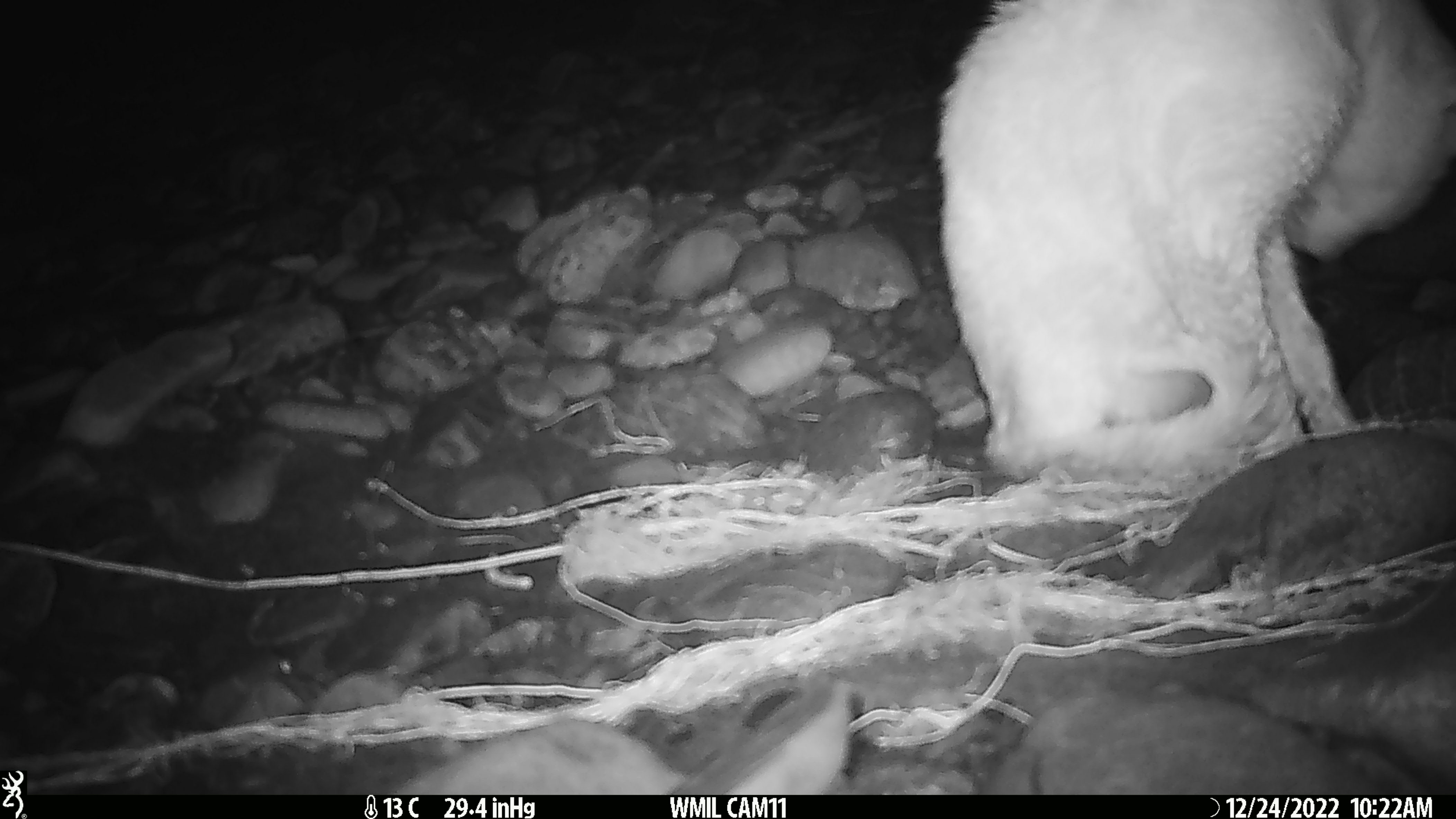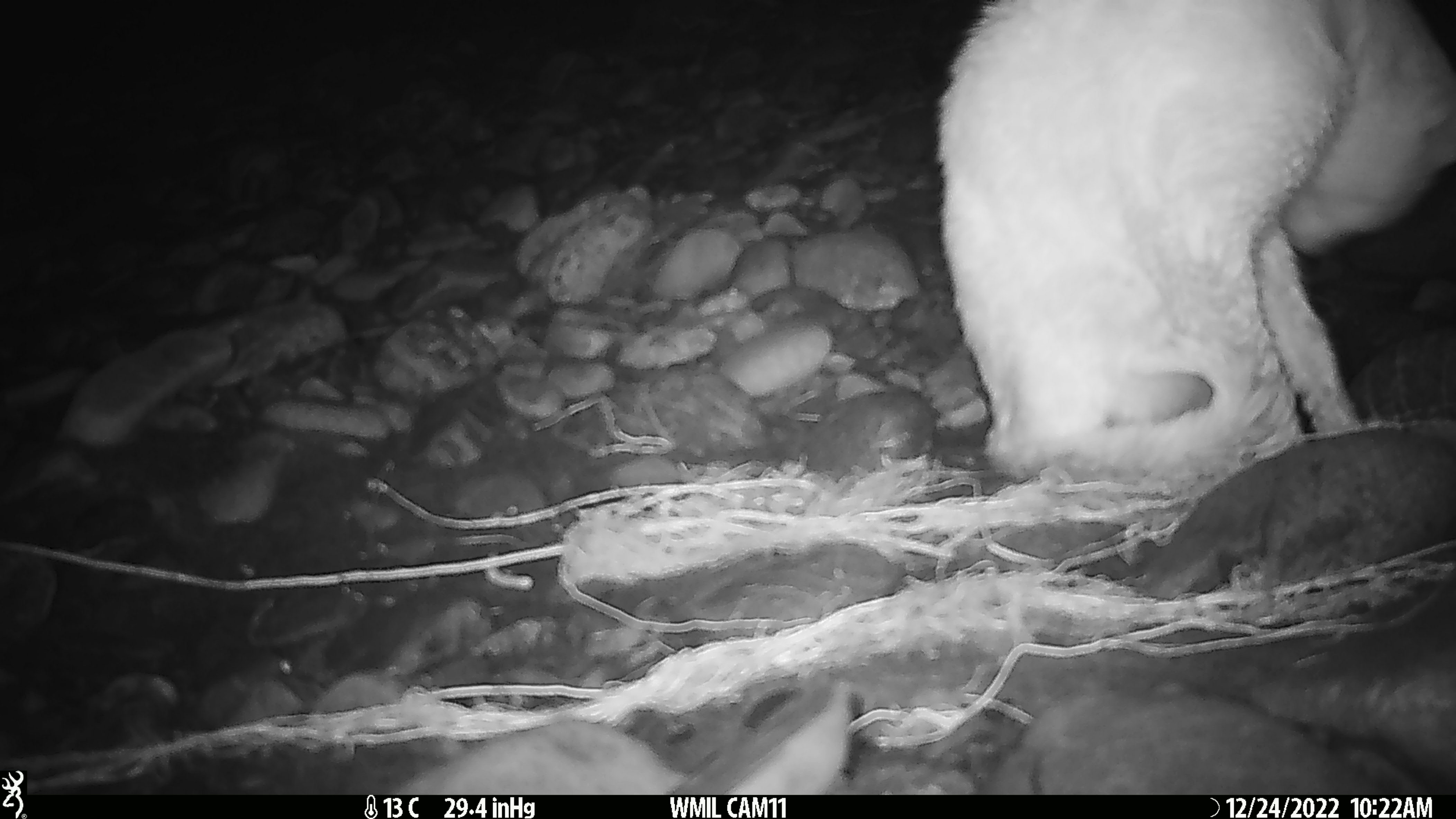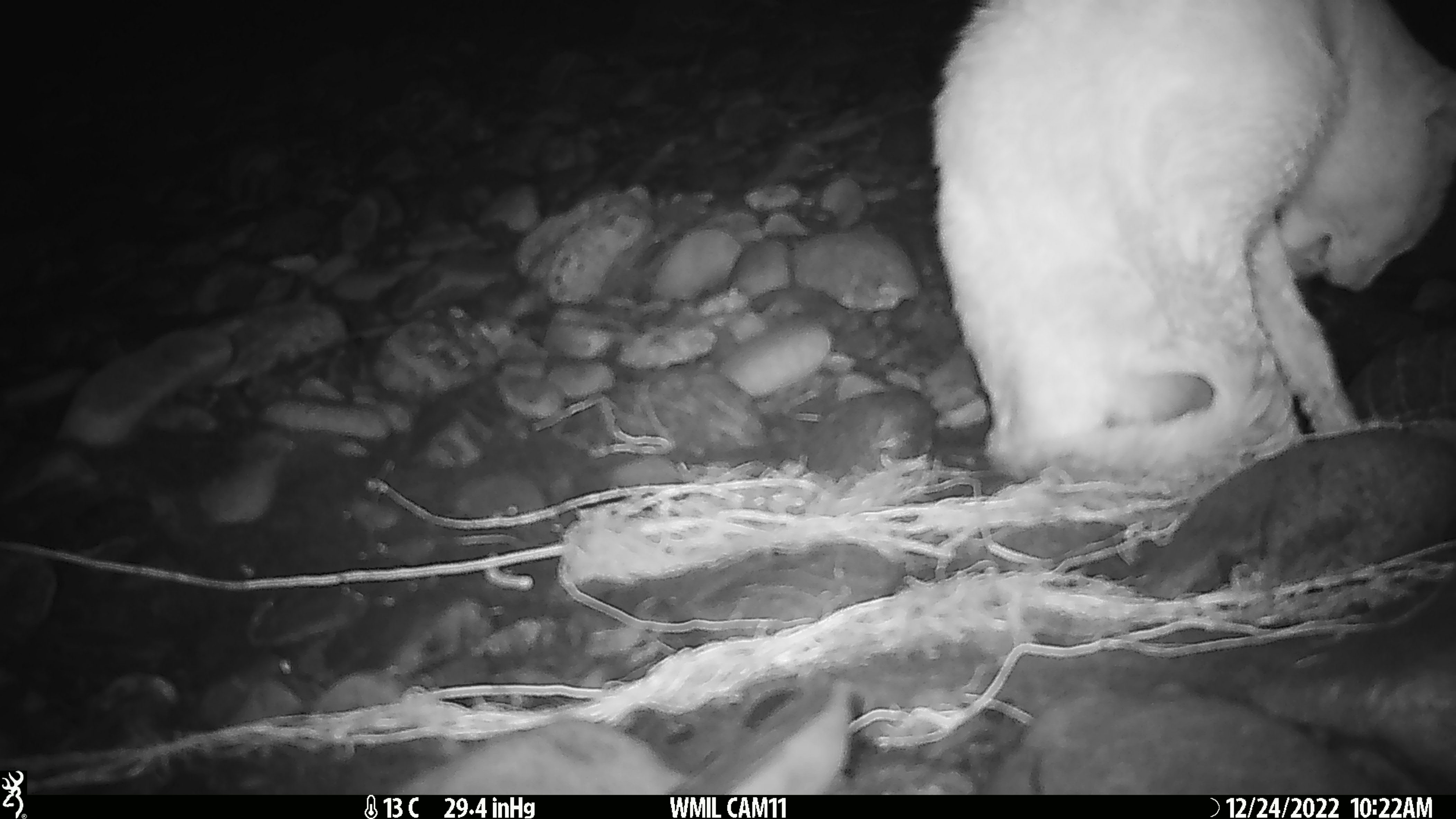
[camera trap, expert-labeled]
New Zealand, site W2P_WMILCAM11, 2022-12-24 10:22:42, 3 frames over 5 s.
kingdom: Animalia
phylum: Chordata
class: Mammalia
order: Carnivora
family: Felidae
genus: Felis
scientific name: Felis catus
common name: domestic cat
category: cat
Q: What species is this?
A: Cat (domestic cat) (Felis catus).